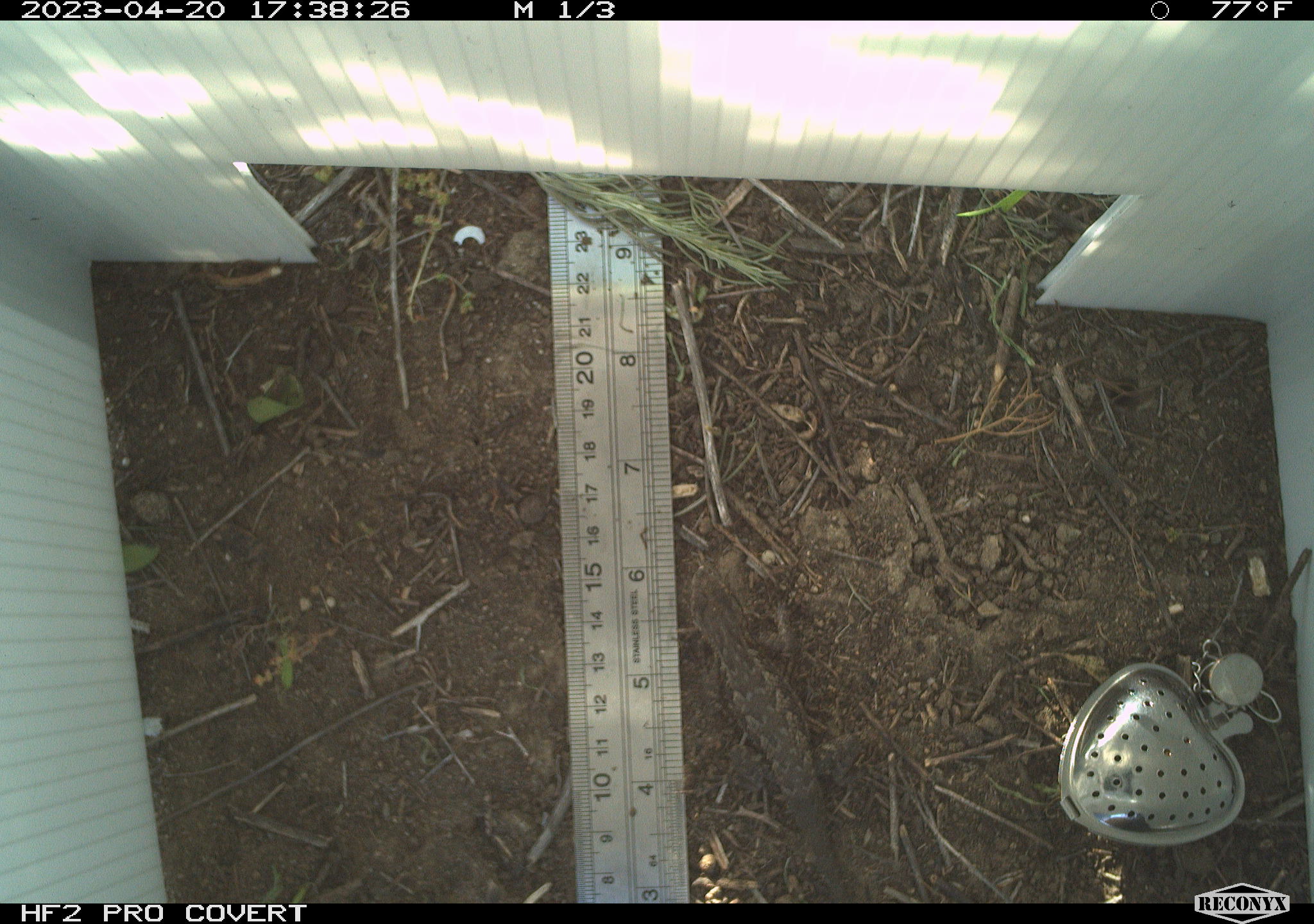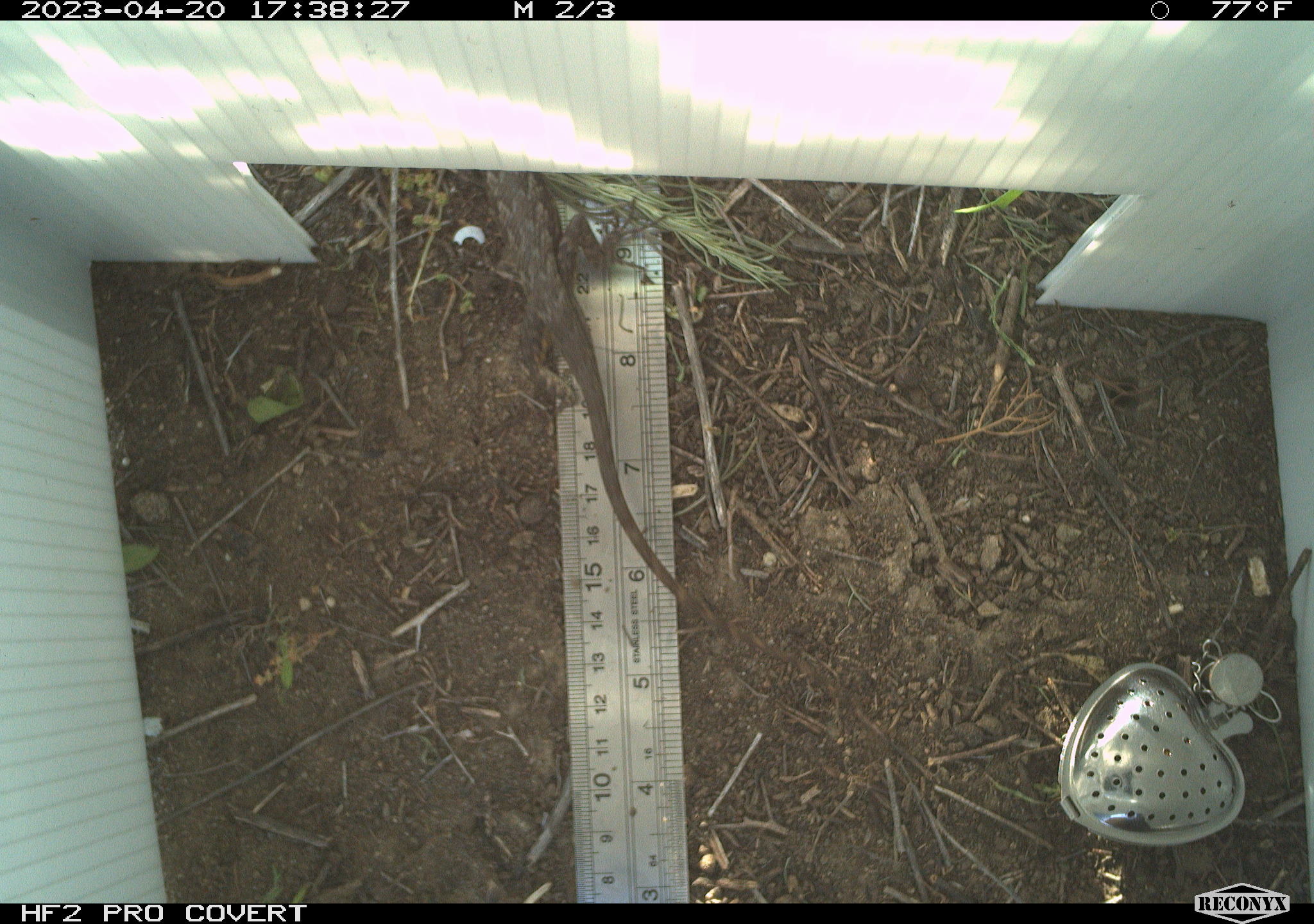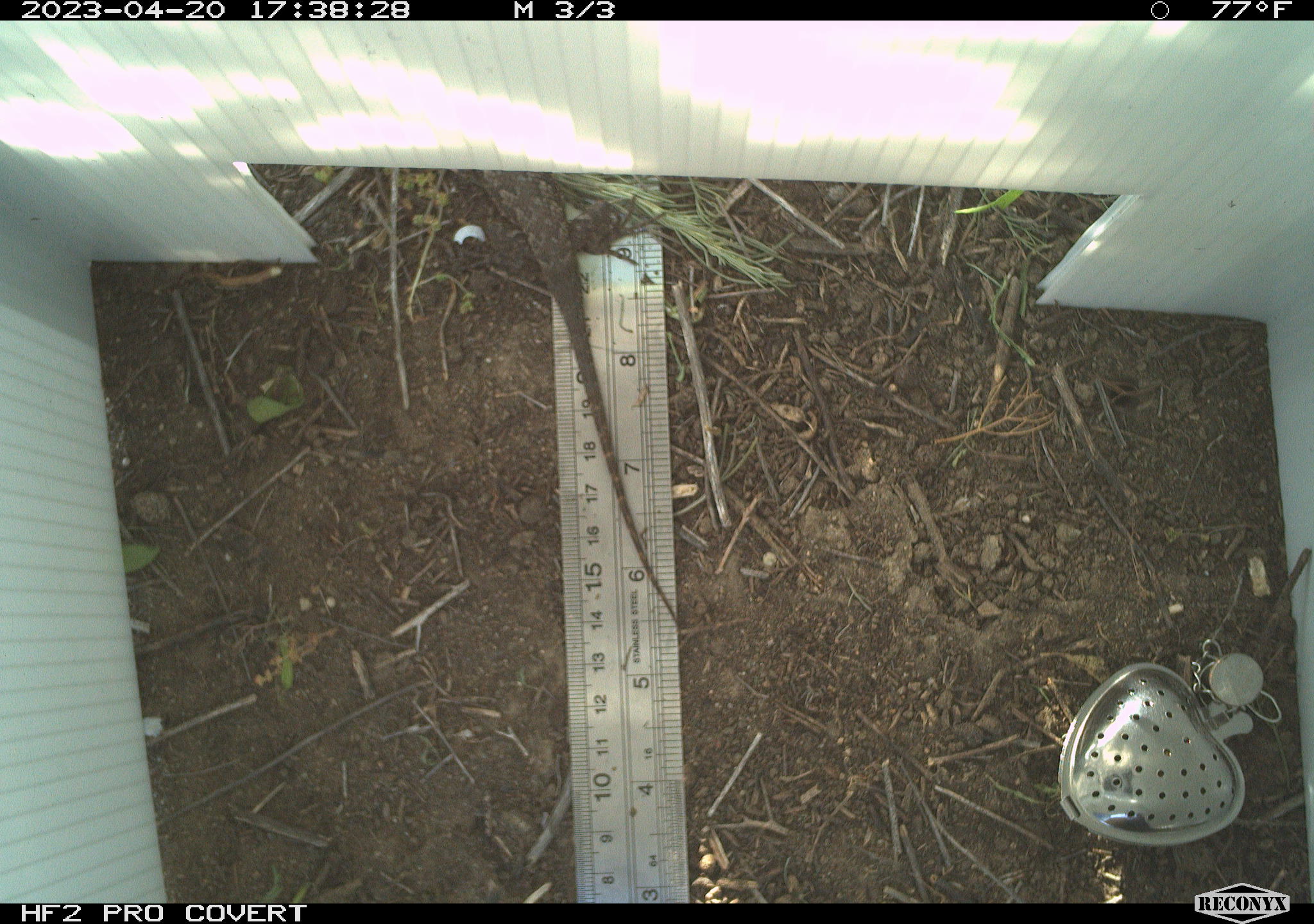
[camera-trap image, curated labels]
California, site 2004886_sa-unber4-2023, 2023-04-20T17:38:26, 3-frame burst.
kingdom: Animalia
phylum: Chordata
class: Reptilia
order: Squamata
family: Phrynosomatidae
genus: Sceloporus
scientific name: Sceloporus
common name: spiny lizards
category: sceloporus species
Sceloporus species (spiny lizards) (Sceloporus).